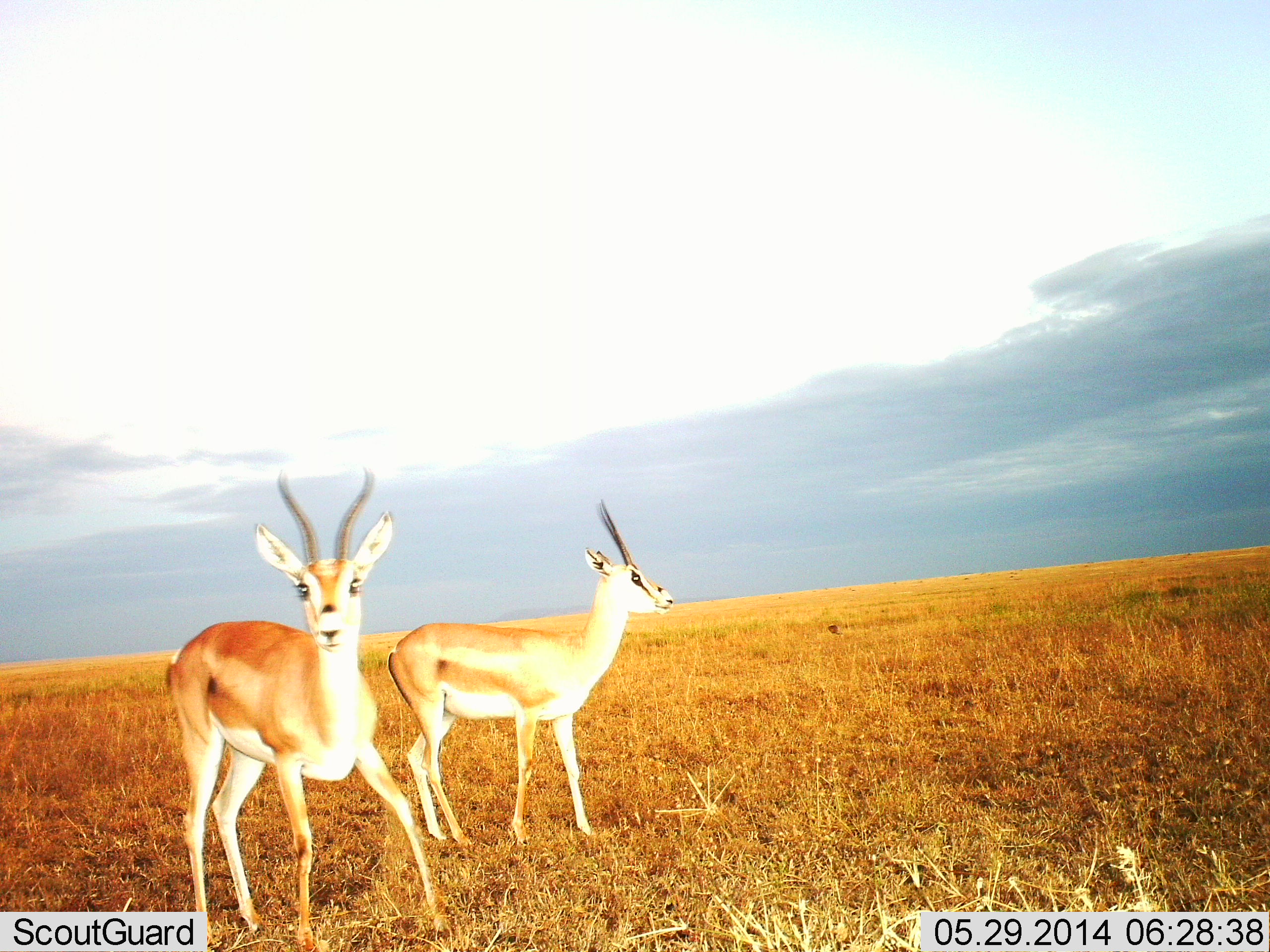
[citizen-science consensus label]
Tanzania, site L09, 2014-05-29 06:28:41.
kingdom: Animalia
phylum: Chordata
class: Mammalia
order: Artiodactyla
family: Bovidae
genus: Nanger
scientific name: Nanger granti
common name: grant's gazelle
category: gazellegrants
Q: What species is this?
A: Gazellegrants (grant's gazelle) (Nanger granti).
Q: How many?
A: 2.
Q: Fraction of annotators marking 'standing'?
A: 90%.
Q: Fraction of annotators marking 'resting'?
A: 0%.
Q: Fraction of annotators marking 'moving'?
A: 10%.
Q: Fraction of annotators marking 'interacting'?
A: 0%.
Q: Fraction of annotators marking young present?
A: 0%.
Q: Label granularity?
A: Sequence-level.